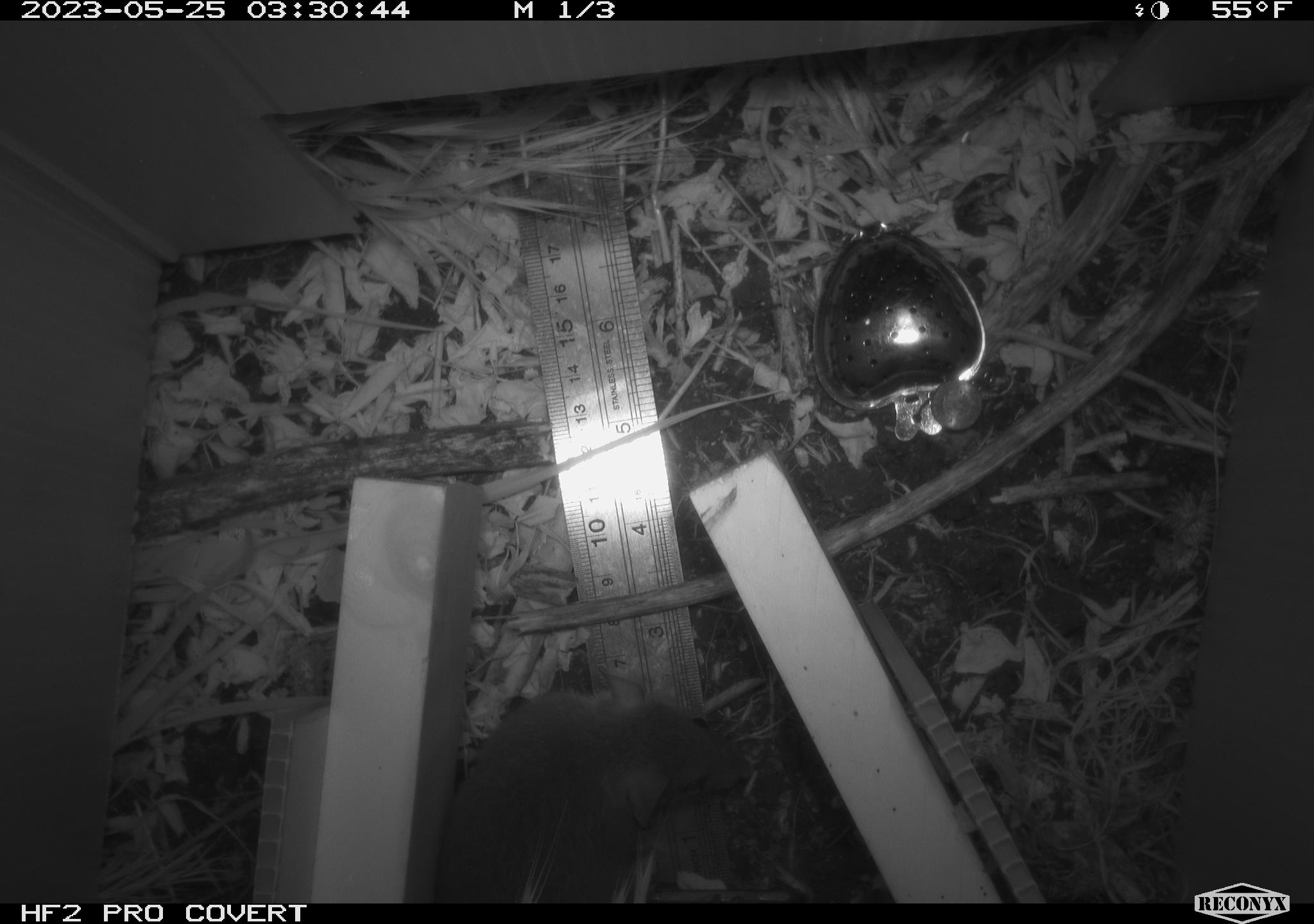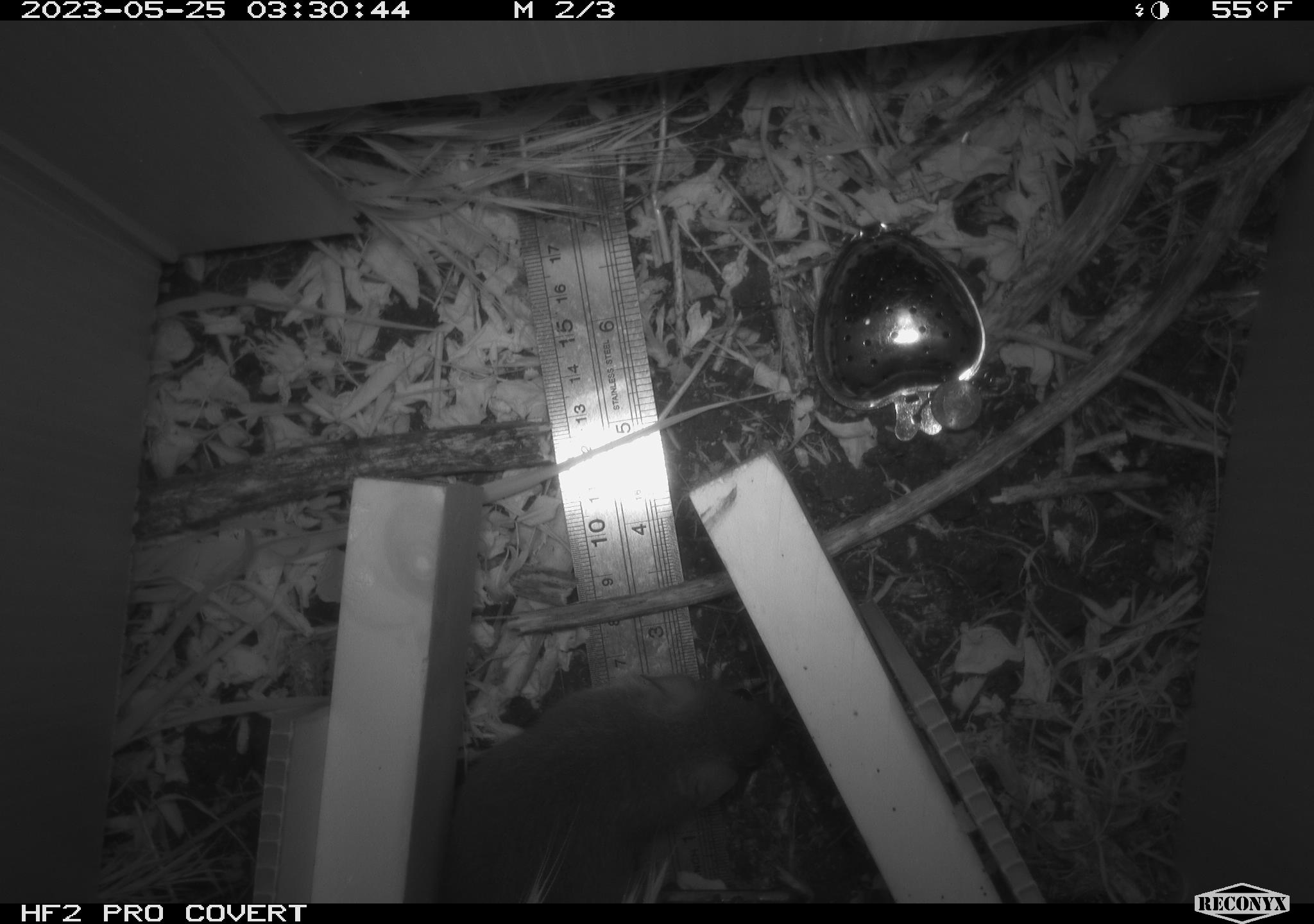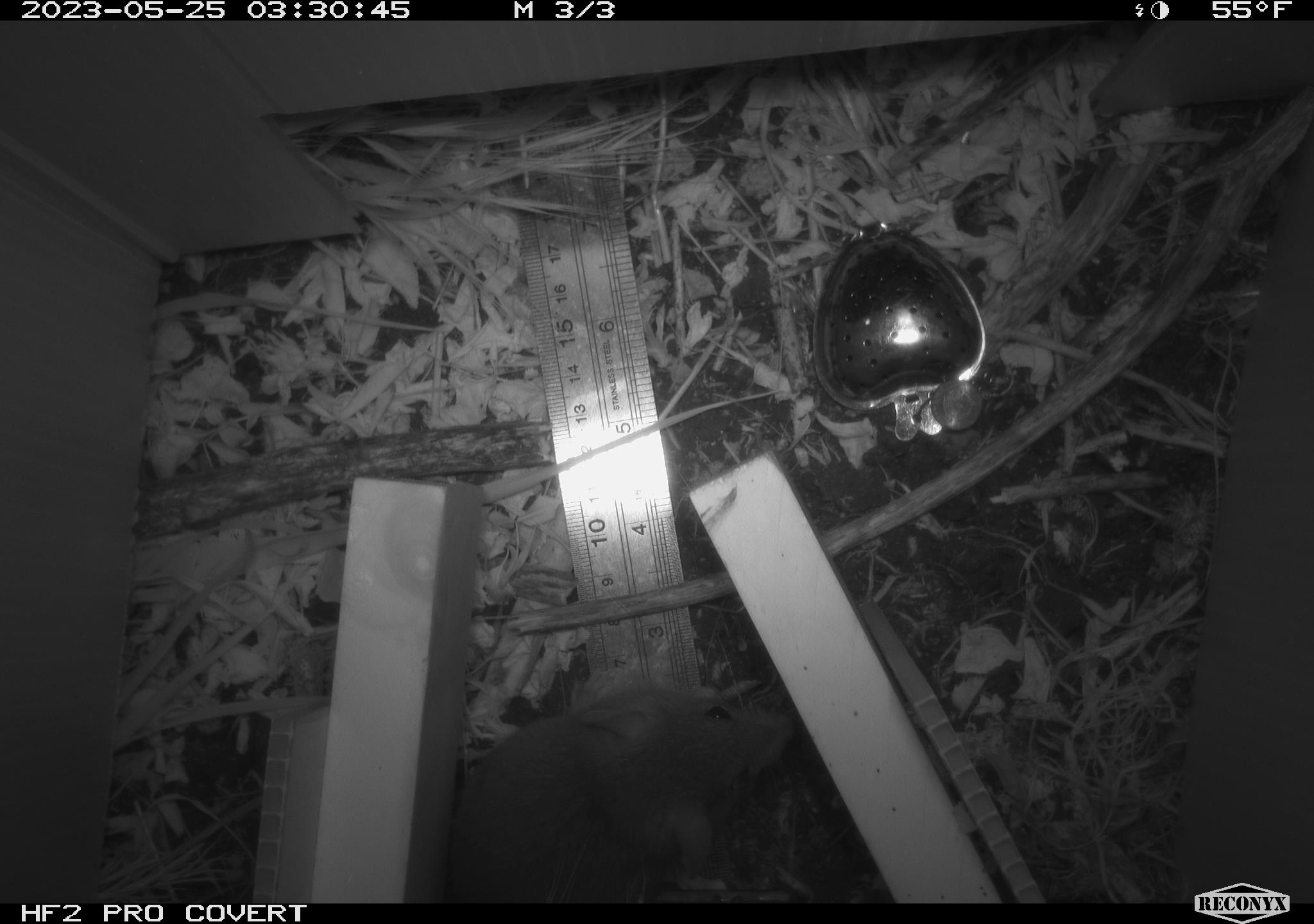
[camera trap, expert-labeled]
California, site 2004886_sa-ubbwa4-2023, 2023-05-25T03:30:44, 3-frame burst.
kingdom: Animalia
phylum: Chordata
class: Mammalia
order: Rodentia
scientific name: Rodentia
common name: mouse species